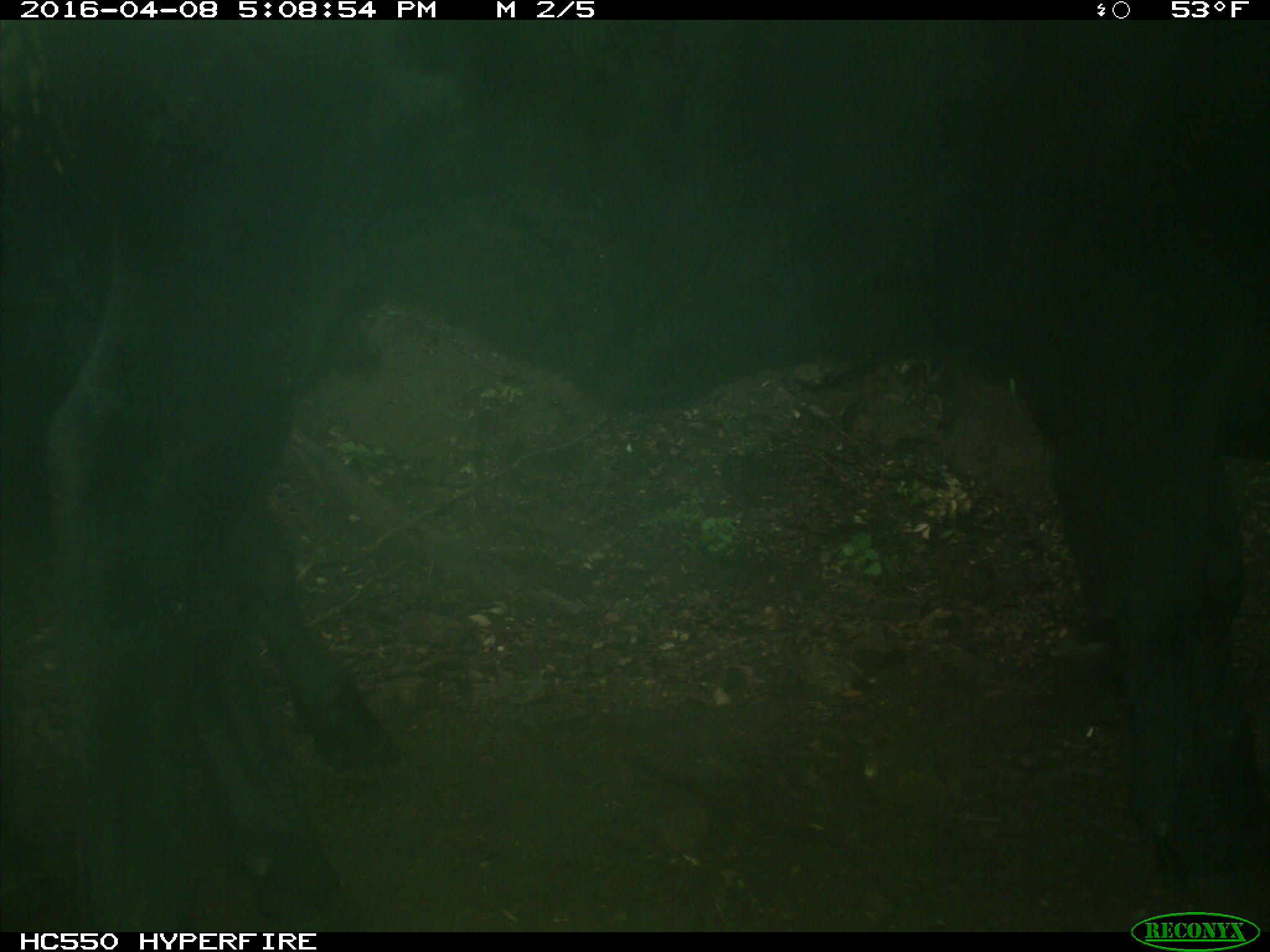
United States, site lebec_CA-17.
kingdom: Animalia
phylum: Chordata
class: Mammalia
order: Artiodactyla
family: Bovidae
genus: Bos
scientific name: Bos taurus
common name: domestic cow